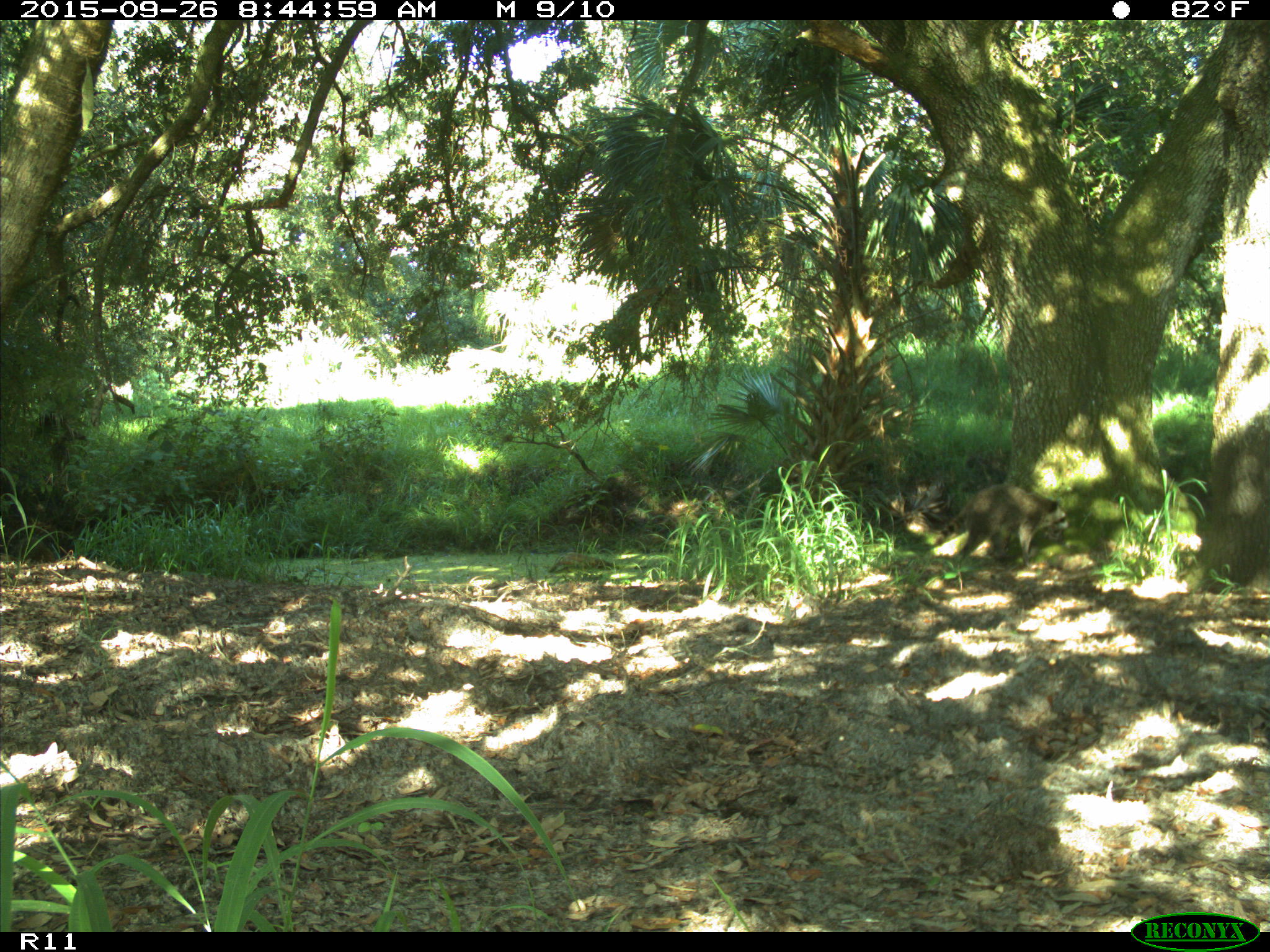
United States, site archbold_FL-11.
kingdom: Animalia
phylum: Chordata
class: Mammalia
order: Carnivora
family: Procyonidae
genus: Procyon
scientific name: Procyon lotor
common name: common raccoon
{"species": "Procyon lotor (common raccoon)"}